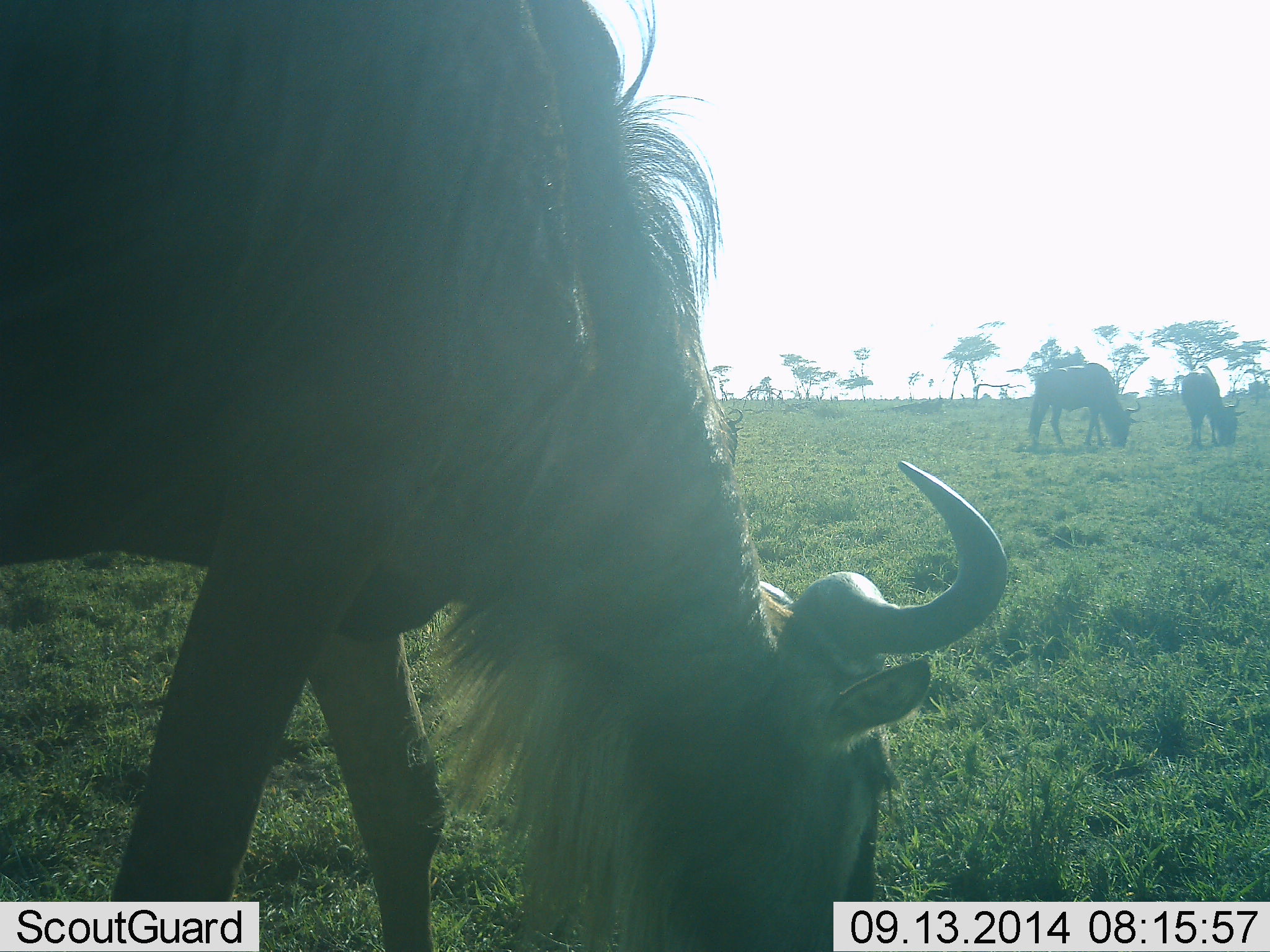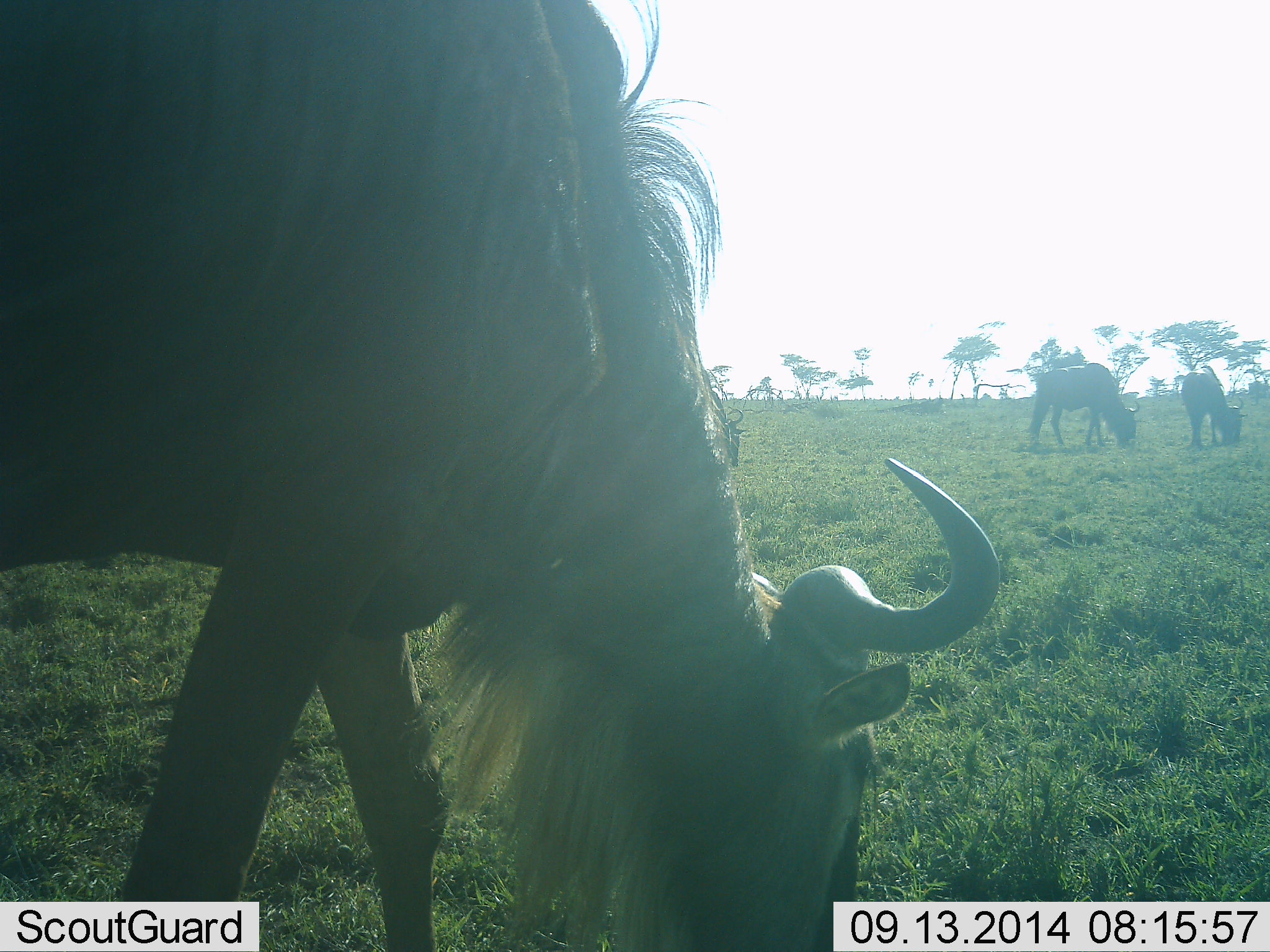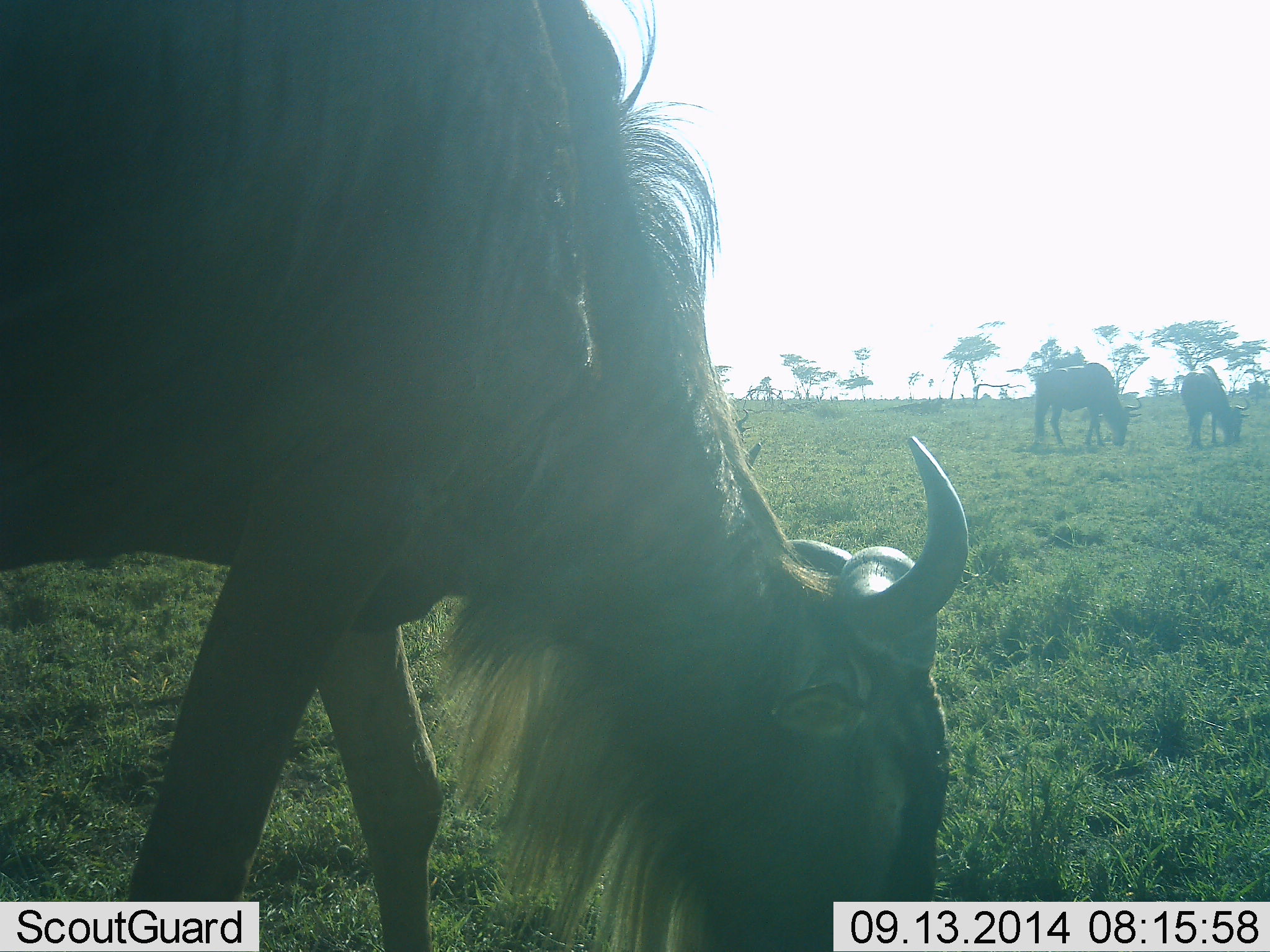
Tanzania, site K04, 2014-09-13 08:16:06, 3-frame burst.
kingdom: Animalia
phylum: Chordata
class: Mammalia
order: Artiodactyla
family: Bovidae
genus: Connochaetes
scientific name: Connochaetes taurinus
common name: blue wildebeest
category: wildebeest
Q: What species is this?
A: Wildebeest (blue wildebeest) (Connochaetes taurinus).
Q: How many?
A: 4.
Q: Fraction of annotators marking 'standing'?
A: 30%.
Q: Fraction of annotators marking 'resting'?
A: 0%.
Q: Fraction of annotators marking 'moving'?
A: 10%.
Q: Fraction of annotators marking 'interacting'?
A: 0%.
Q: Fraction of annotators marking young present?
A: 0%.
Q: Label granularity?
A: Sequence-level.